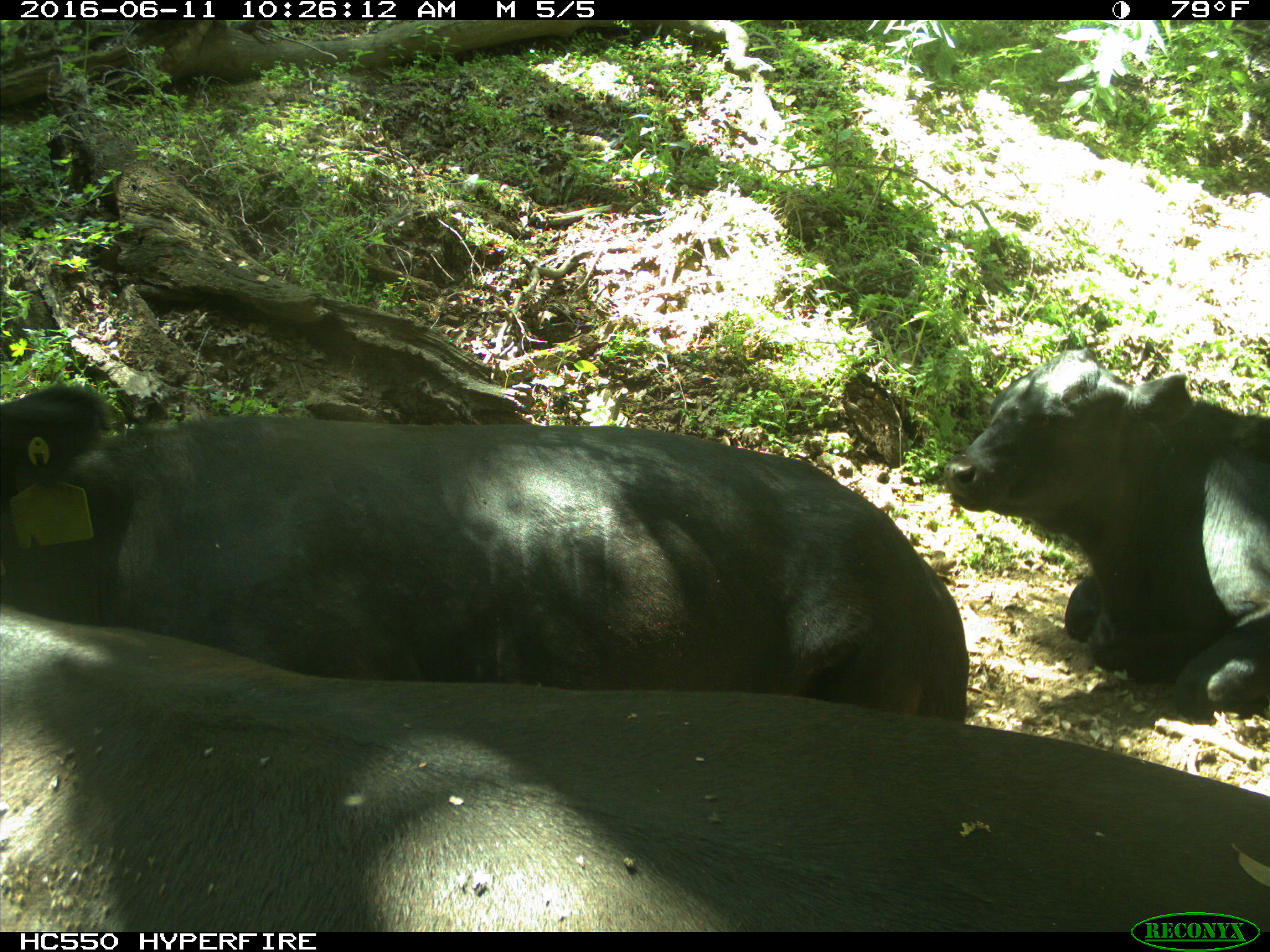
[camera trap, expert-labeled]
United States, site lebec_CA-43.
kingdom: Animalia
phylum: Chordata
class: Mammalia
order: Artiodactyla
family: Bovidae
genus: Bos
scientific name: Bos taurus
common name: domestic cow